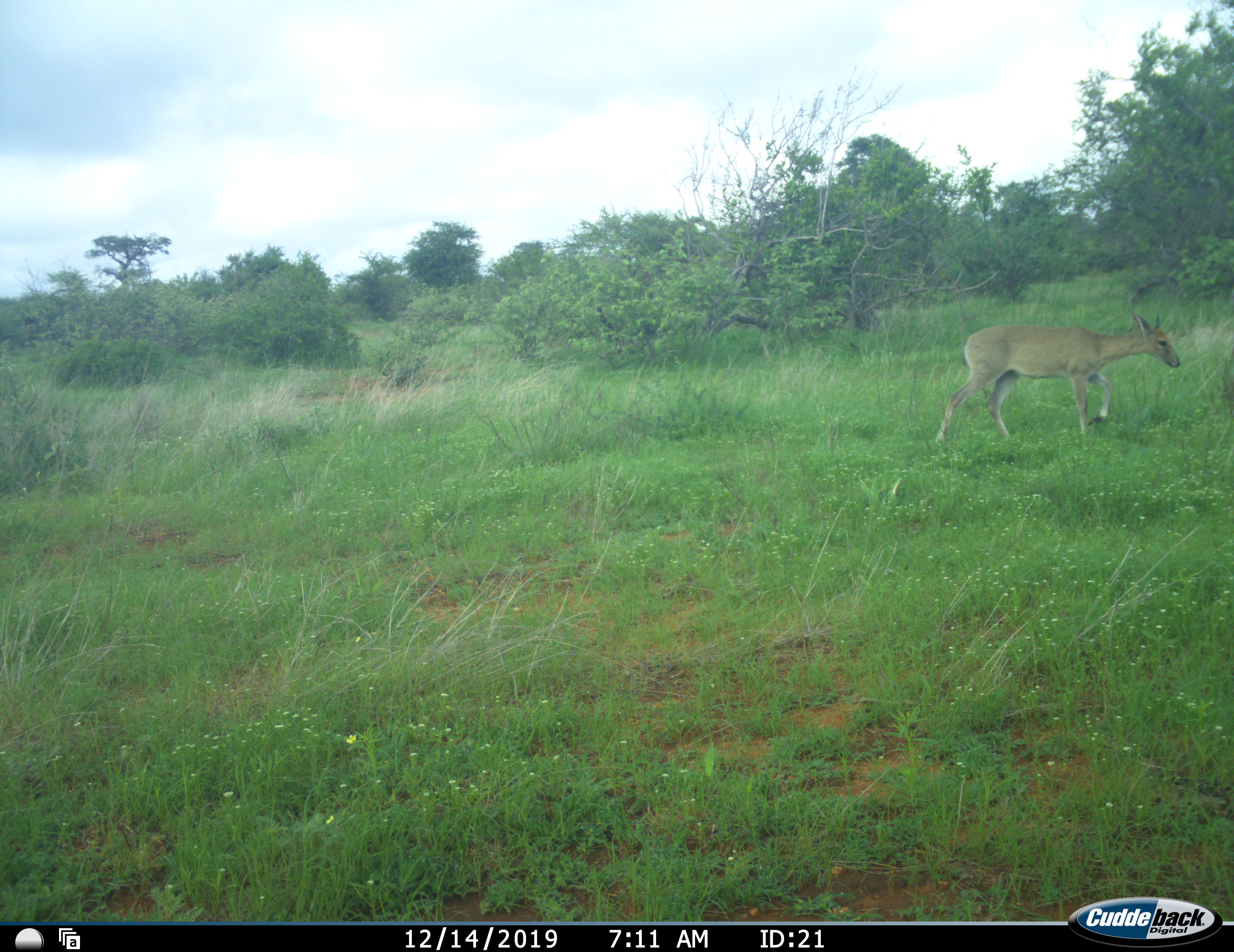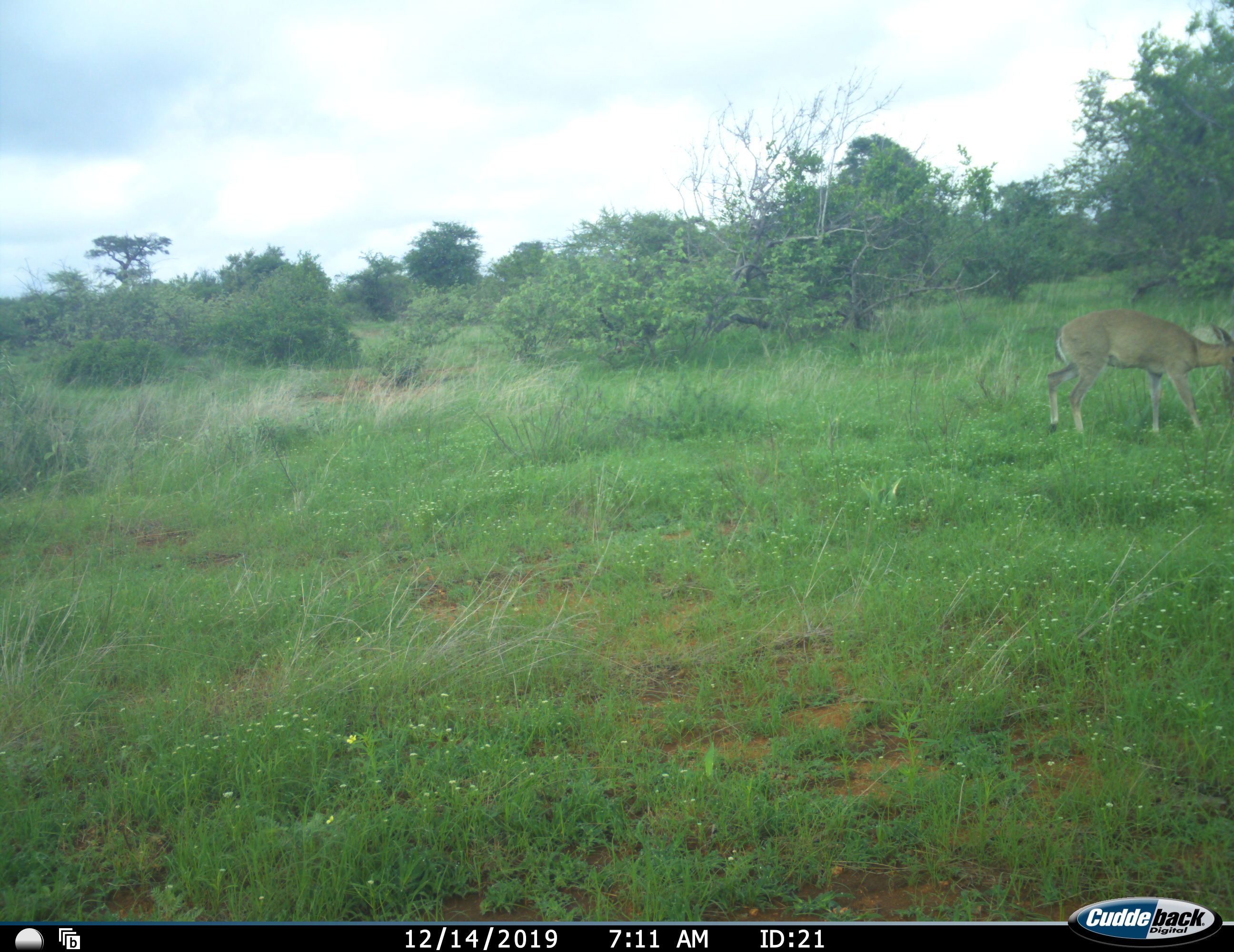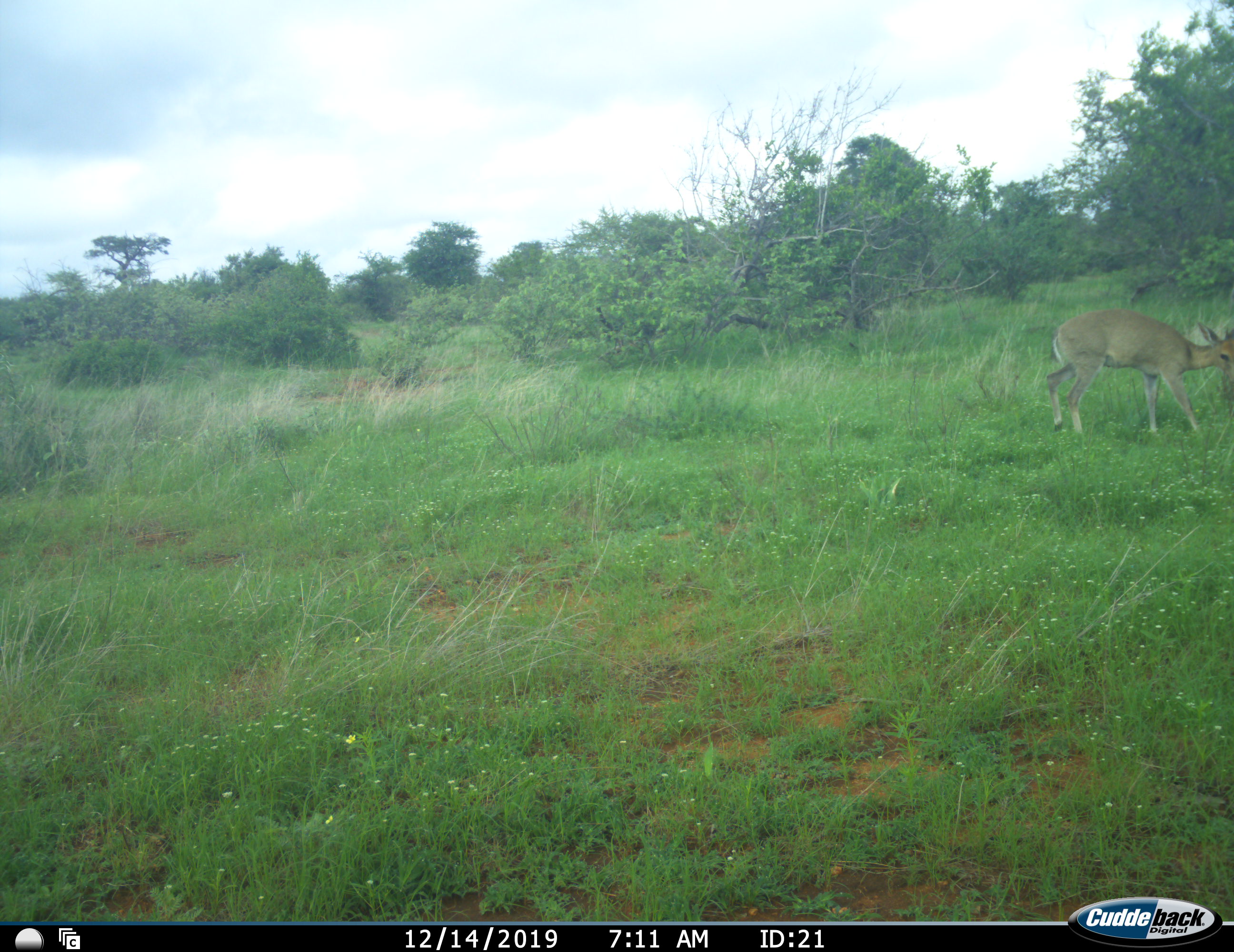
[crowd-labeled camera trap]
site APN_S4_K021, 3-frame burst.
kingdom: Animalia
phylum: Chordata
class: Mammalia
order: Artiodactyla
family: Bovidae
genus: Sylvicapra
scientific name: Sylvicapra grimmia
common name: common duiker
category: duikercommongrey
Duikercommongrey (common duiker) (Sylvicapra grimmia), count 1. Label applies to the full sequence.